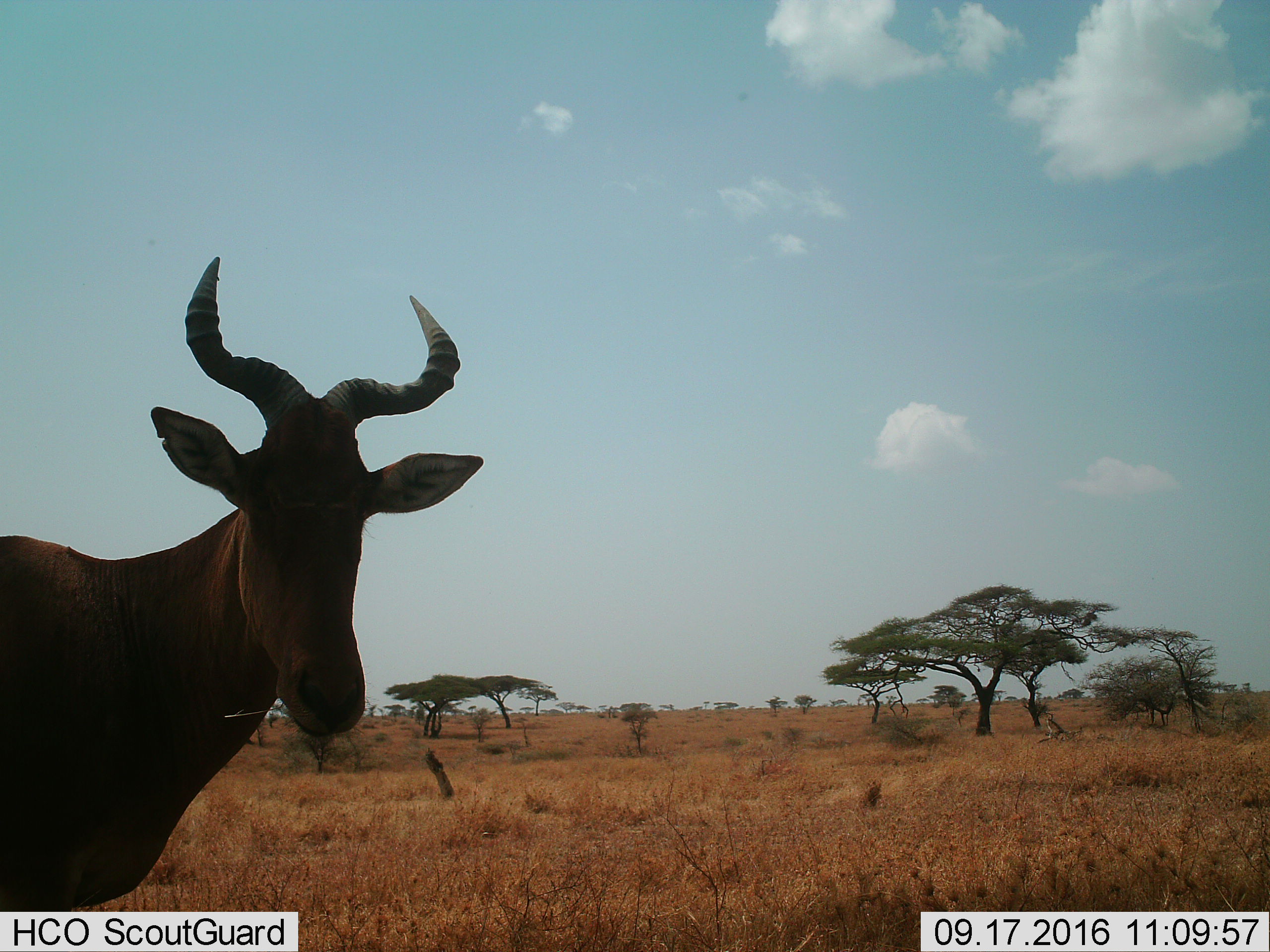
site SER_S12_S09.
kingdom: Animalia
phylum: Chordata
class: Mammalia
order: Artiodactyla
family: Bovidae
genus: Alcelaphus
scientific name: Alcelaphus buselaphus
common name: hartebeest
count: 1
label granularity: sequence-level